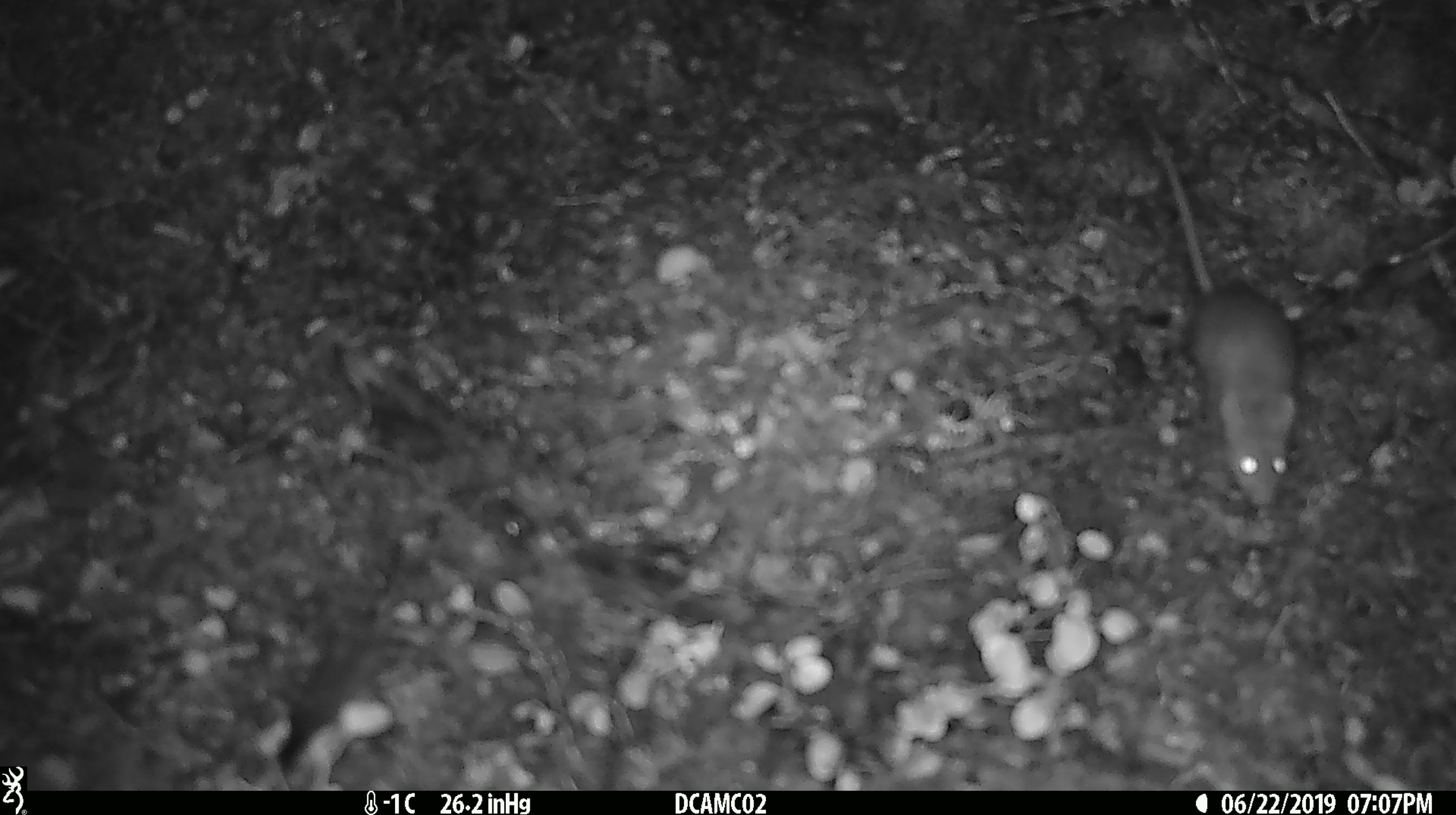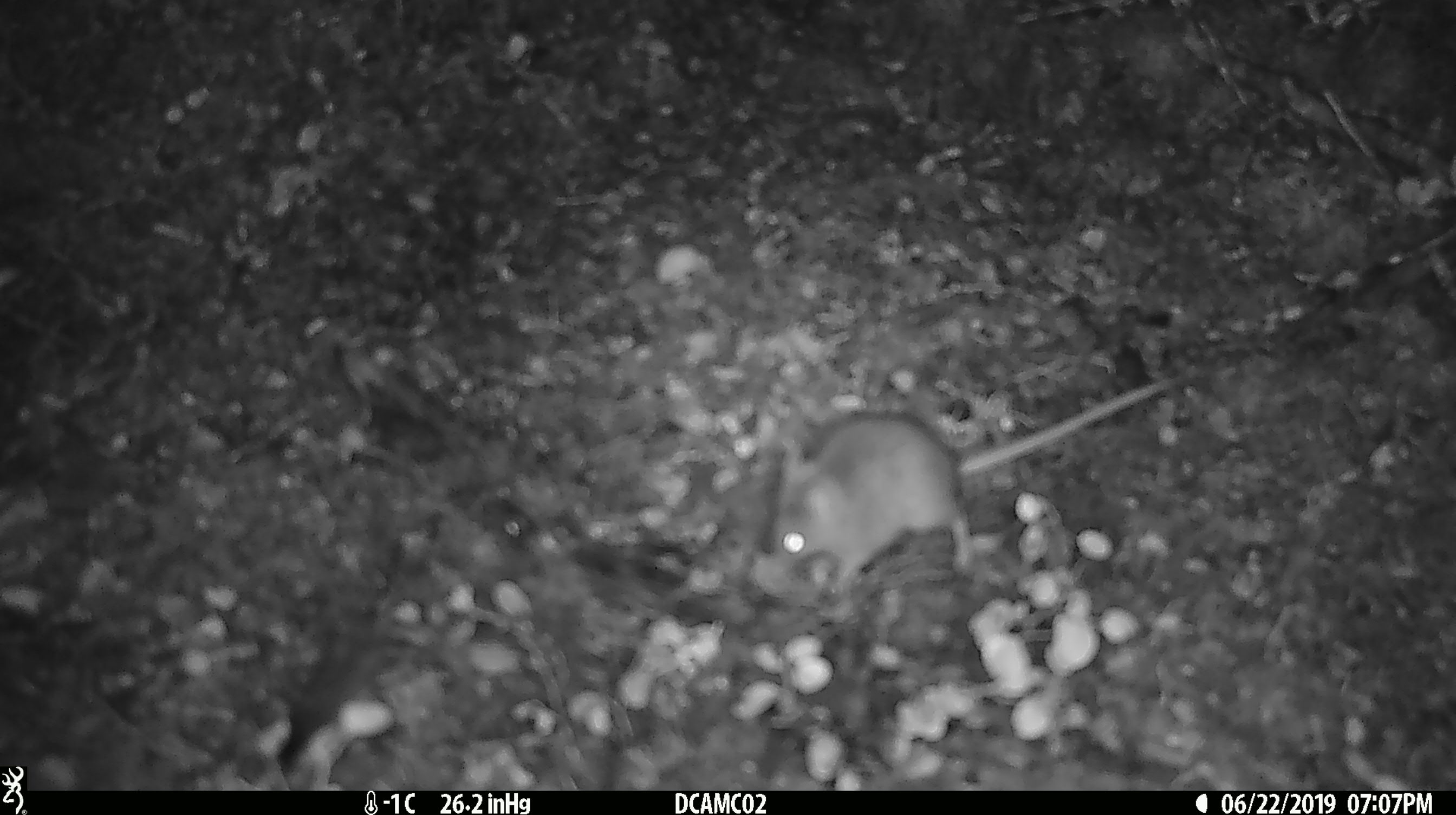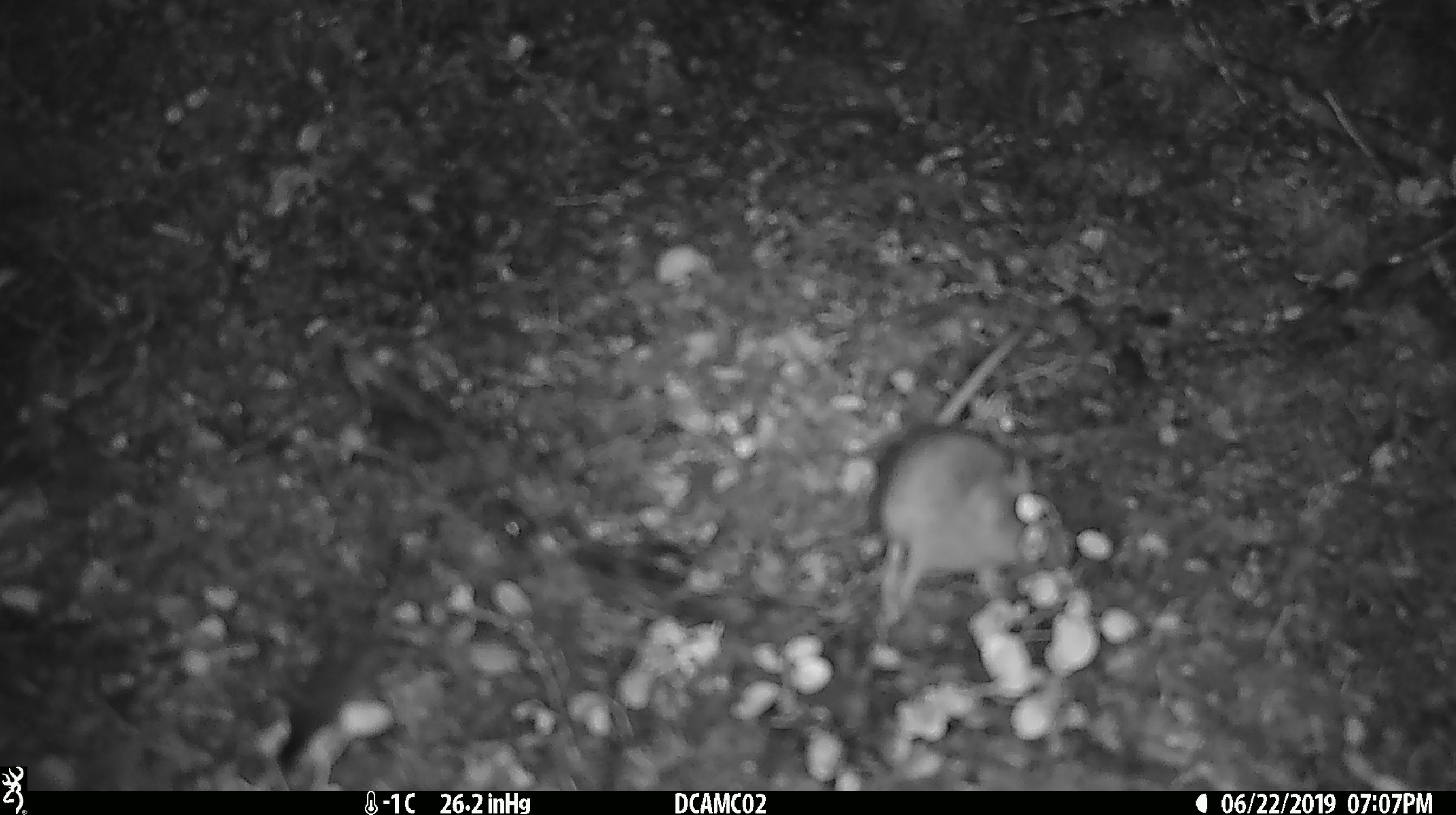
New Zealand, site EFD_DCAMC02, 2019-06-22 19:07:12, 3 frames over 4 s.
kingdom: Animalia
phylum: Chordata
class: Mammalia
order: Rodentia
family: Muridae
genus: Mus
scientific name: Mus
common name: mouse